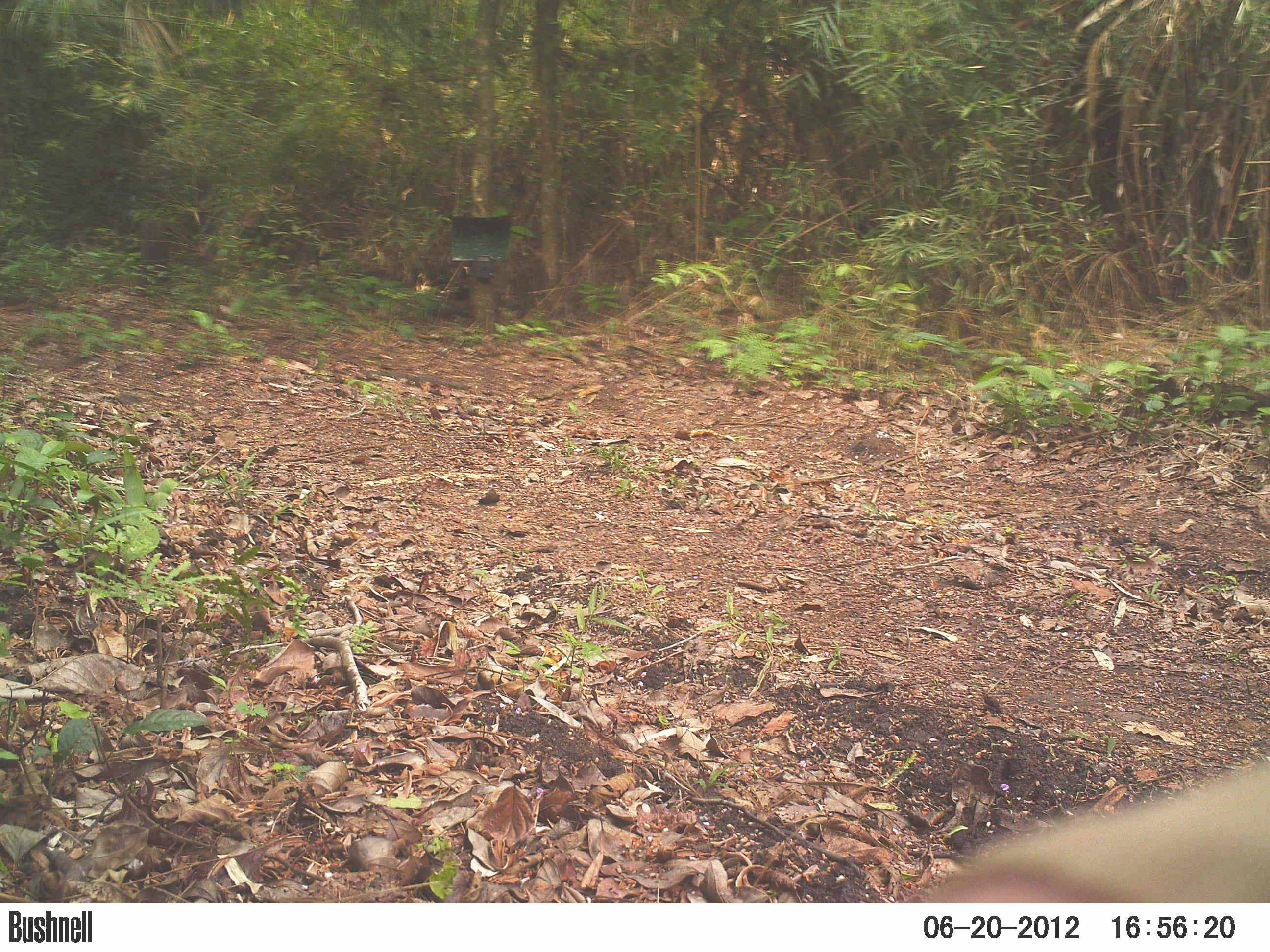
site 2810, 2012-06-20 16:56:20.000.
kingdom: Animalia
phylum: Chordata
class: Aves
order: Galliformes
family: Phasianidae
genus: Meleagris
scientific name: Meleagris ocellata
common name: ocellated turkey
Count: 3.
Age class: adult.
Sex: female.